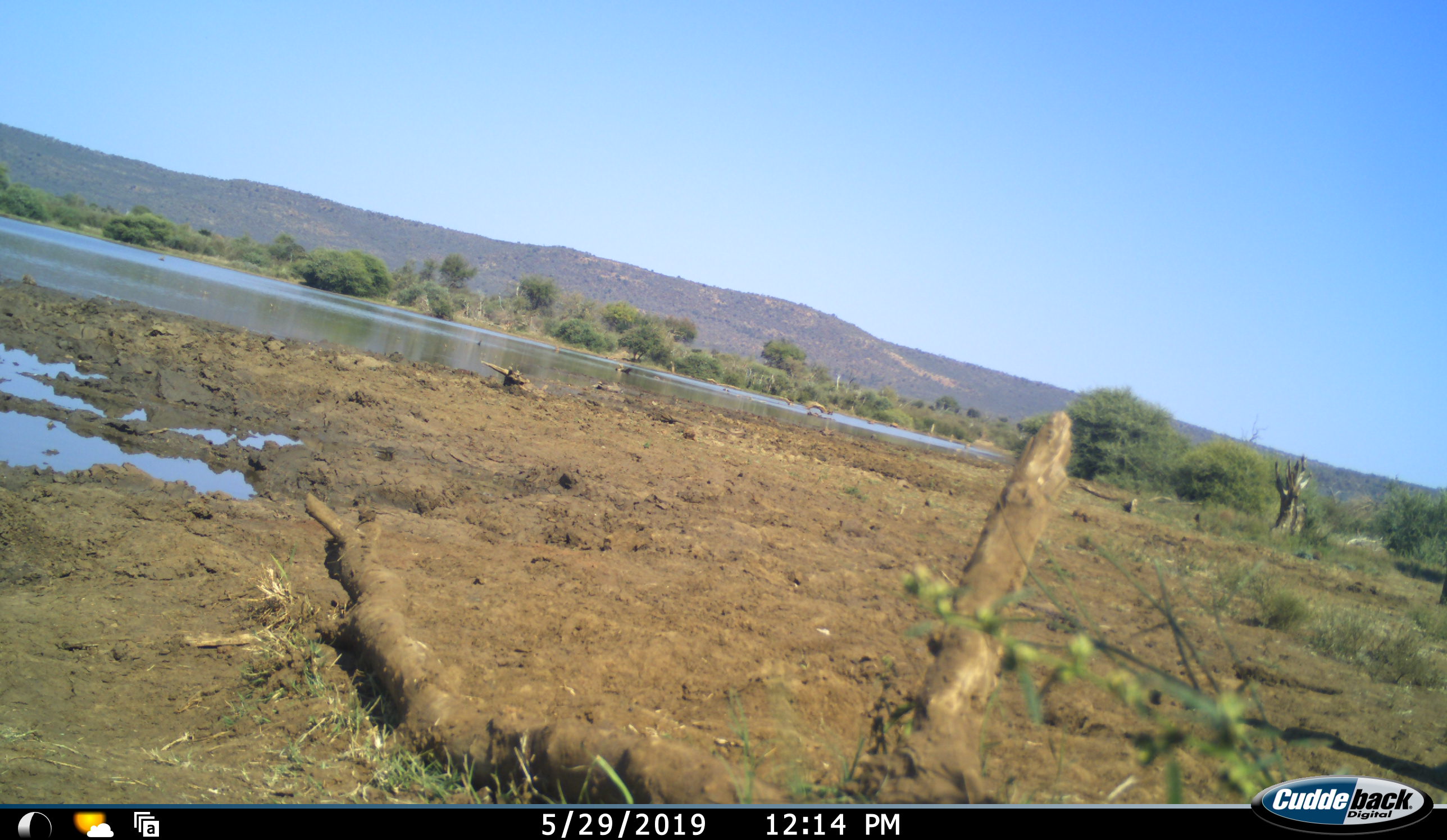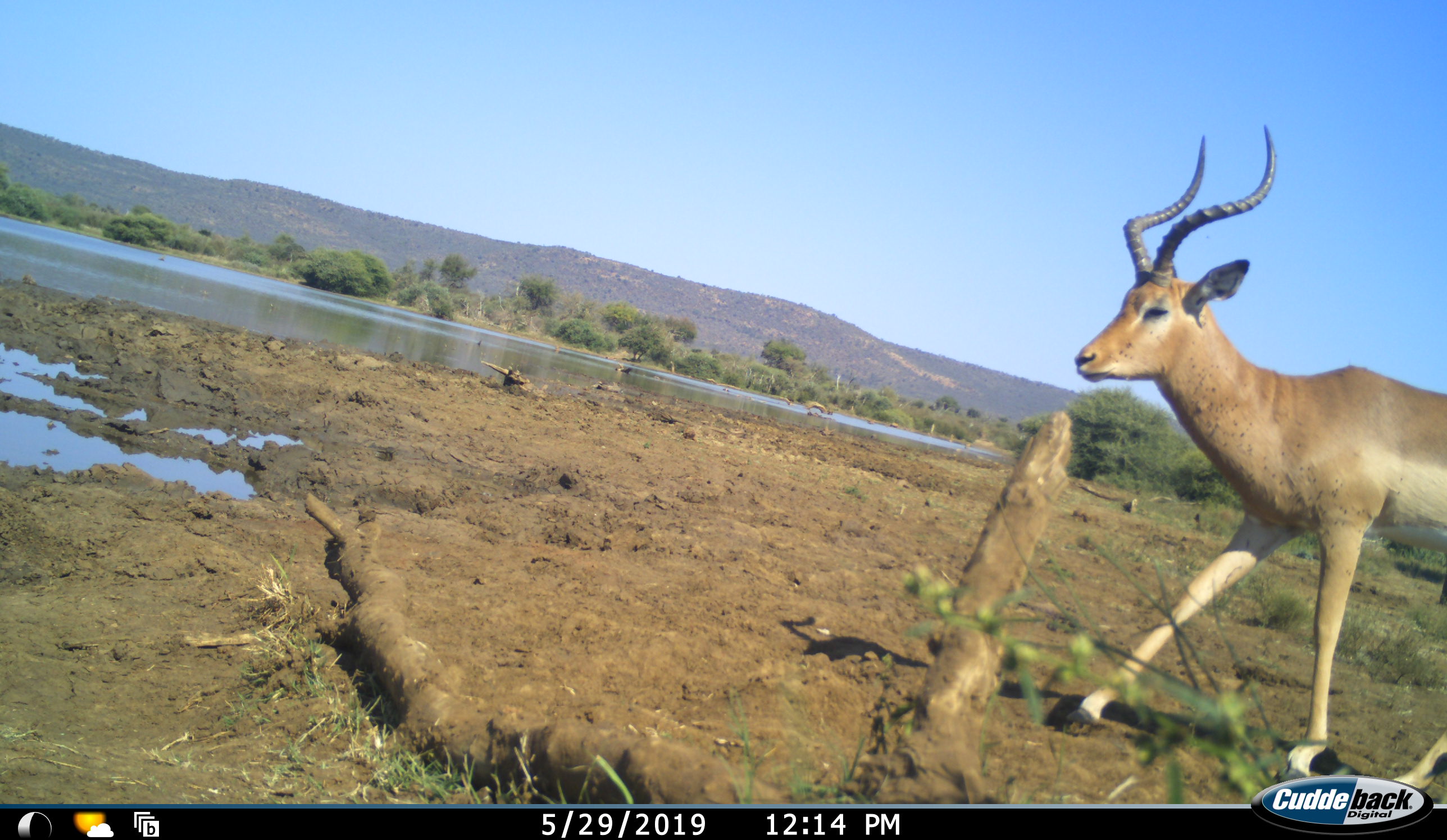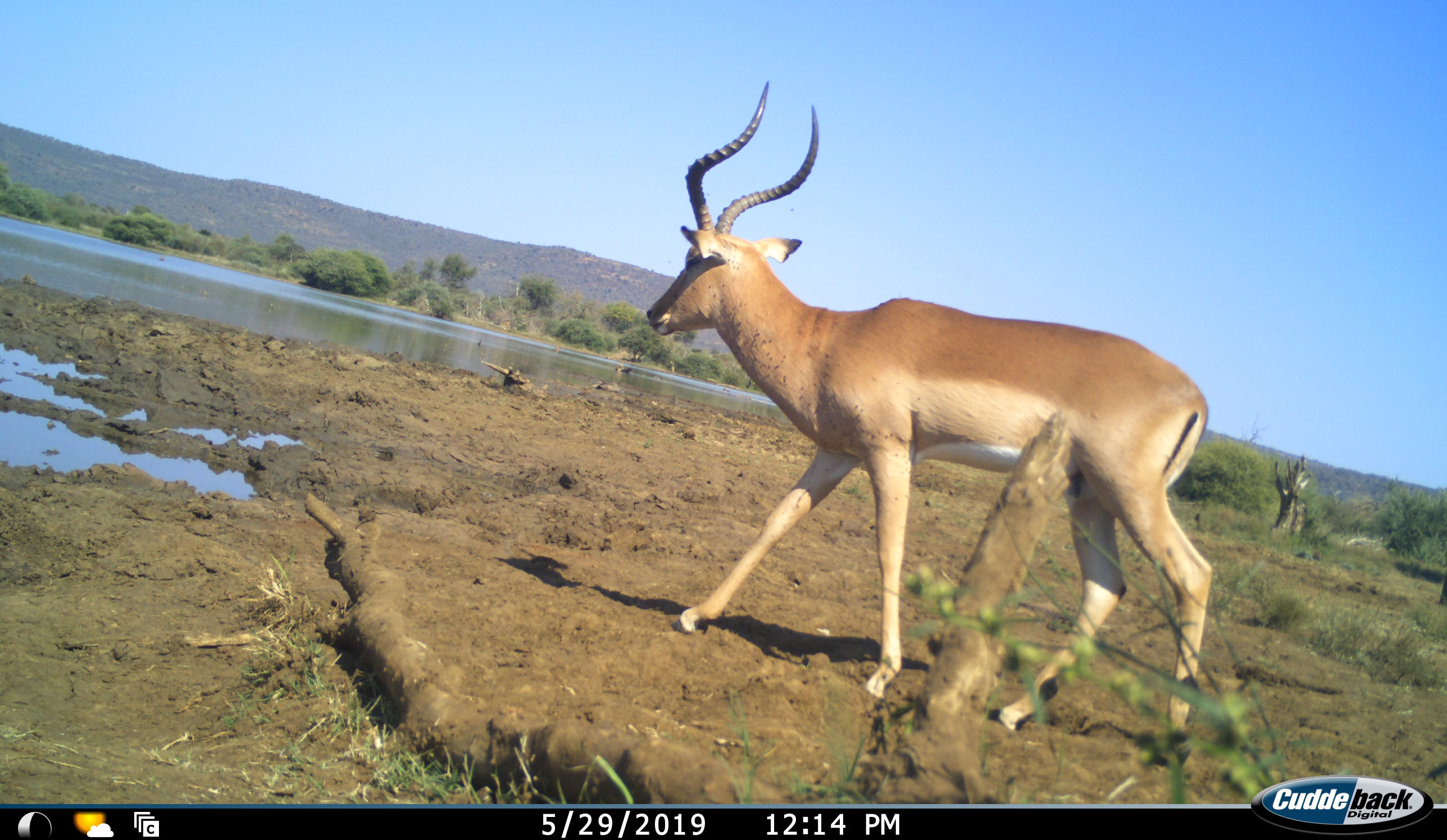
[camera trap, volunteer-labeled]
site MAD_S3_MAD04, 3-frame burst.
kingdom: Animalia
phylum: Chordata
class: Mammalia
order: Artiodactyla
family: Bovidae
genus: Aepyceros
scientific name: Aepyceros melampus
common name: impala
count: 1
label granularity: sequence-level